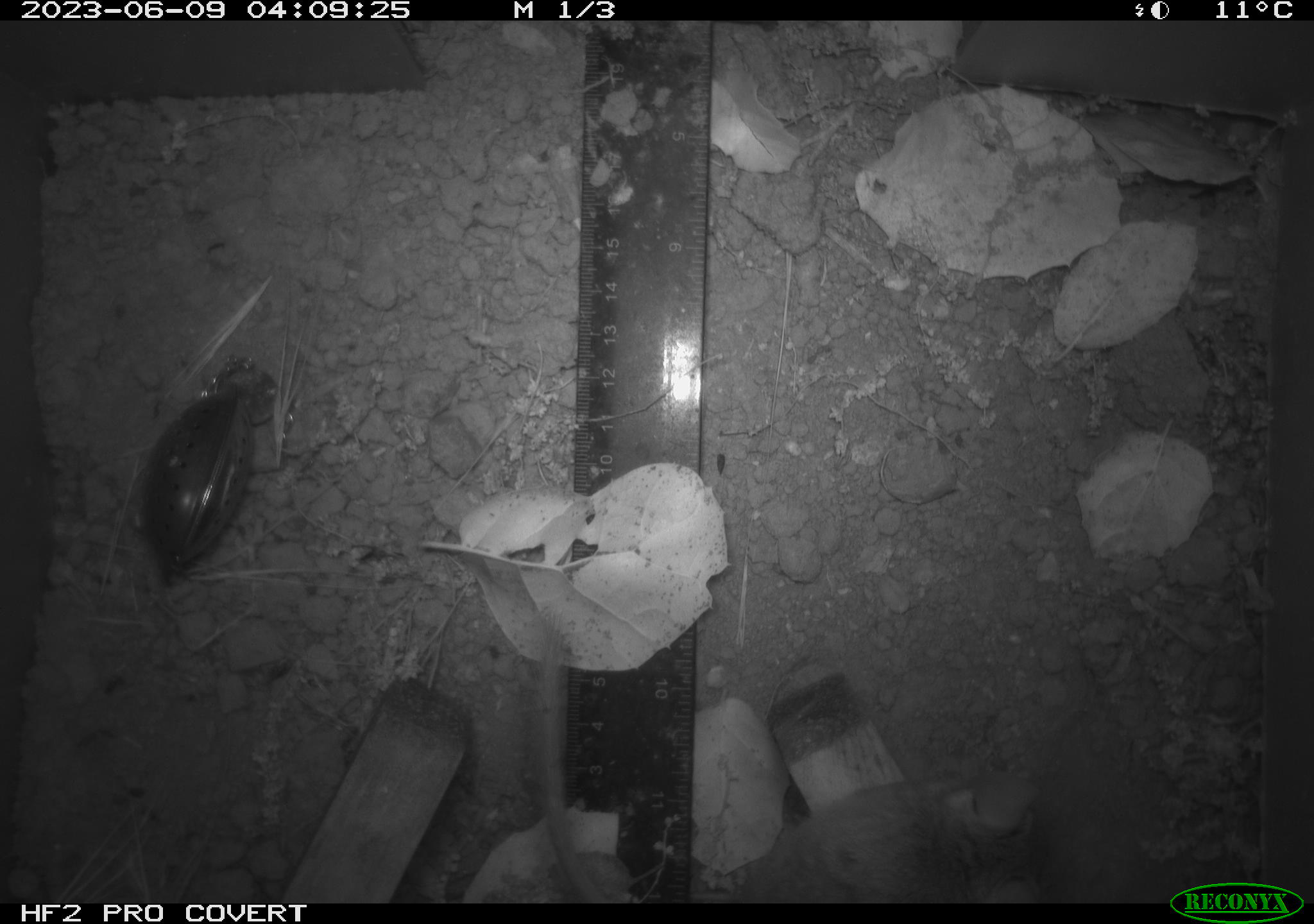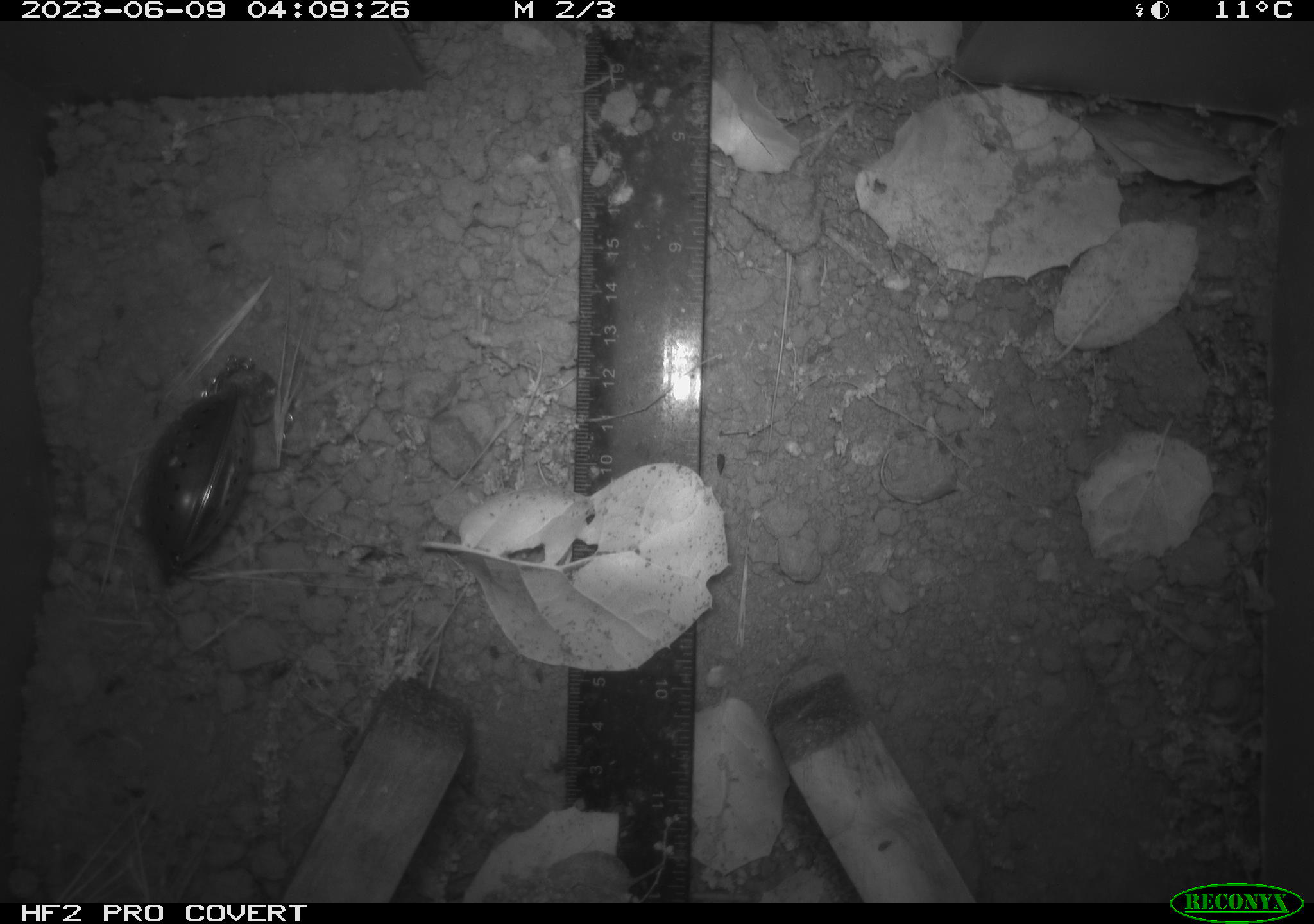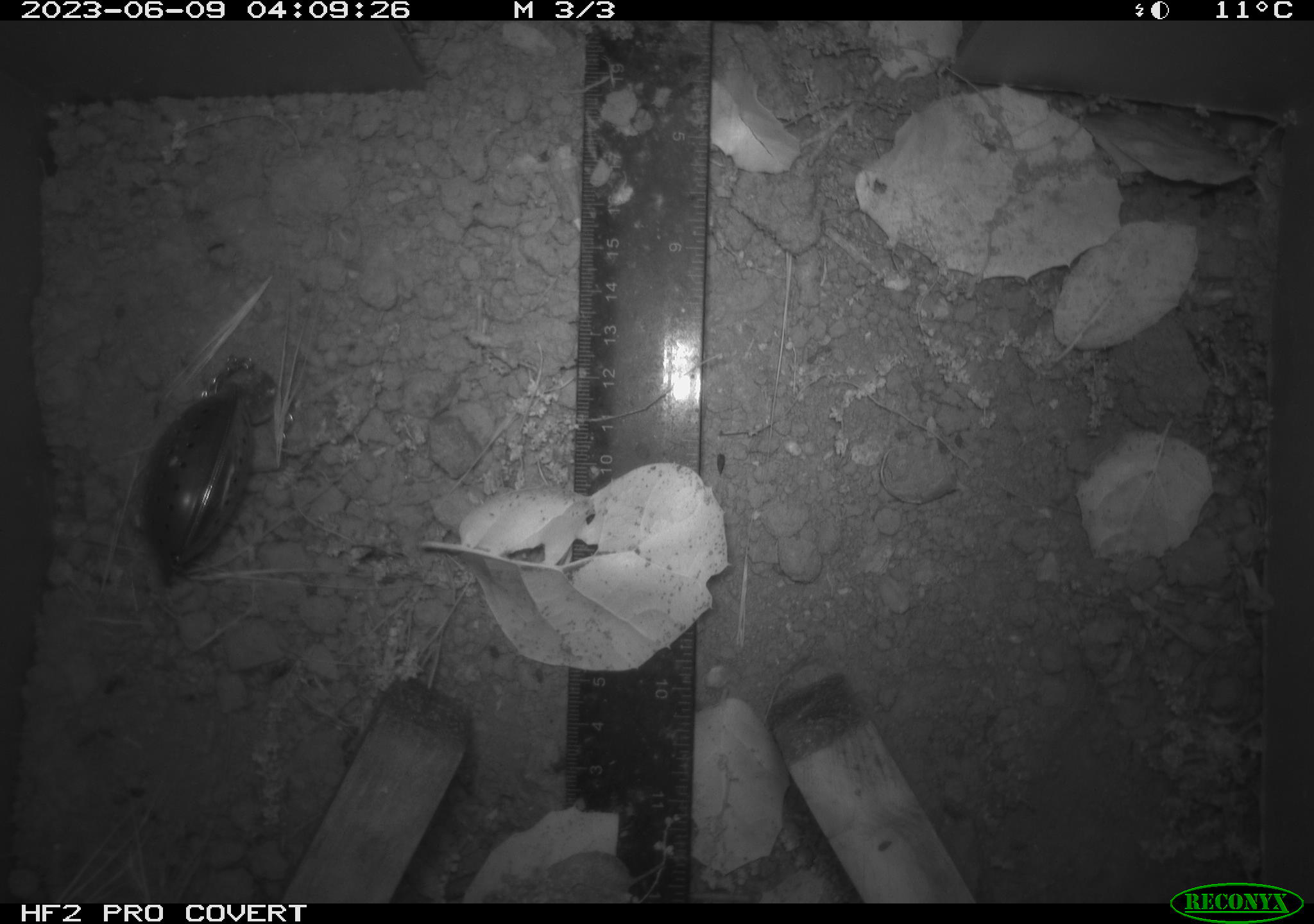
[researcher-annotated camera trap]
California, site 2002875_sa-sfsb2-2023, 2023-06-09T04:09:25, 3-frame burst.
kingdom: Animalia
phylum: Chordata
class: Mammalia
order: Rodentia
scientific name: Rodentia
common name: mouse species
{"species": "mouse species (Rodentia)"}